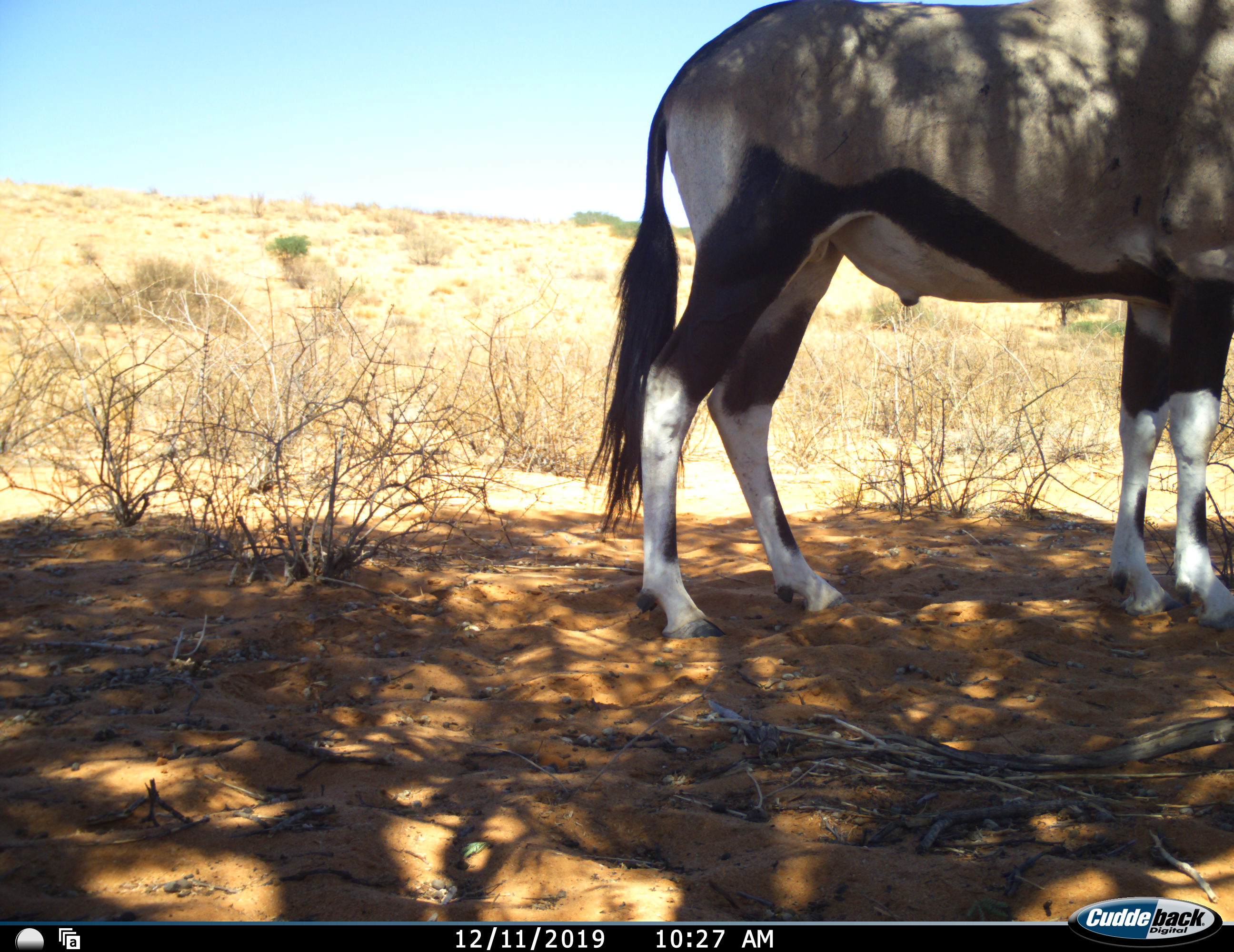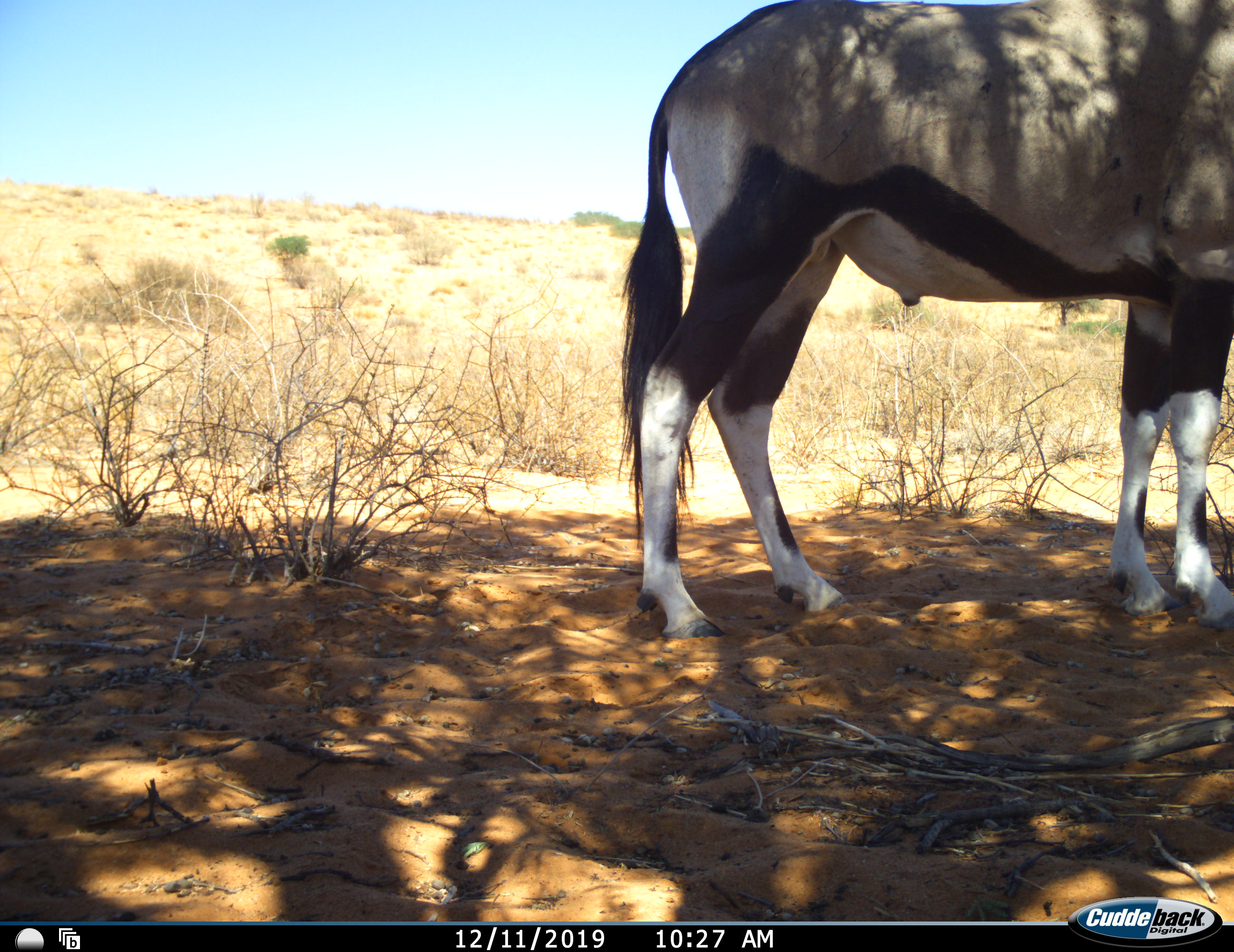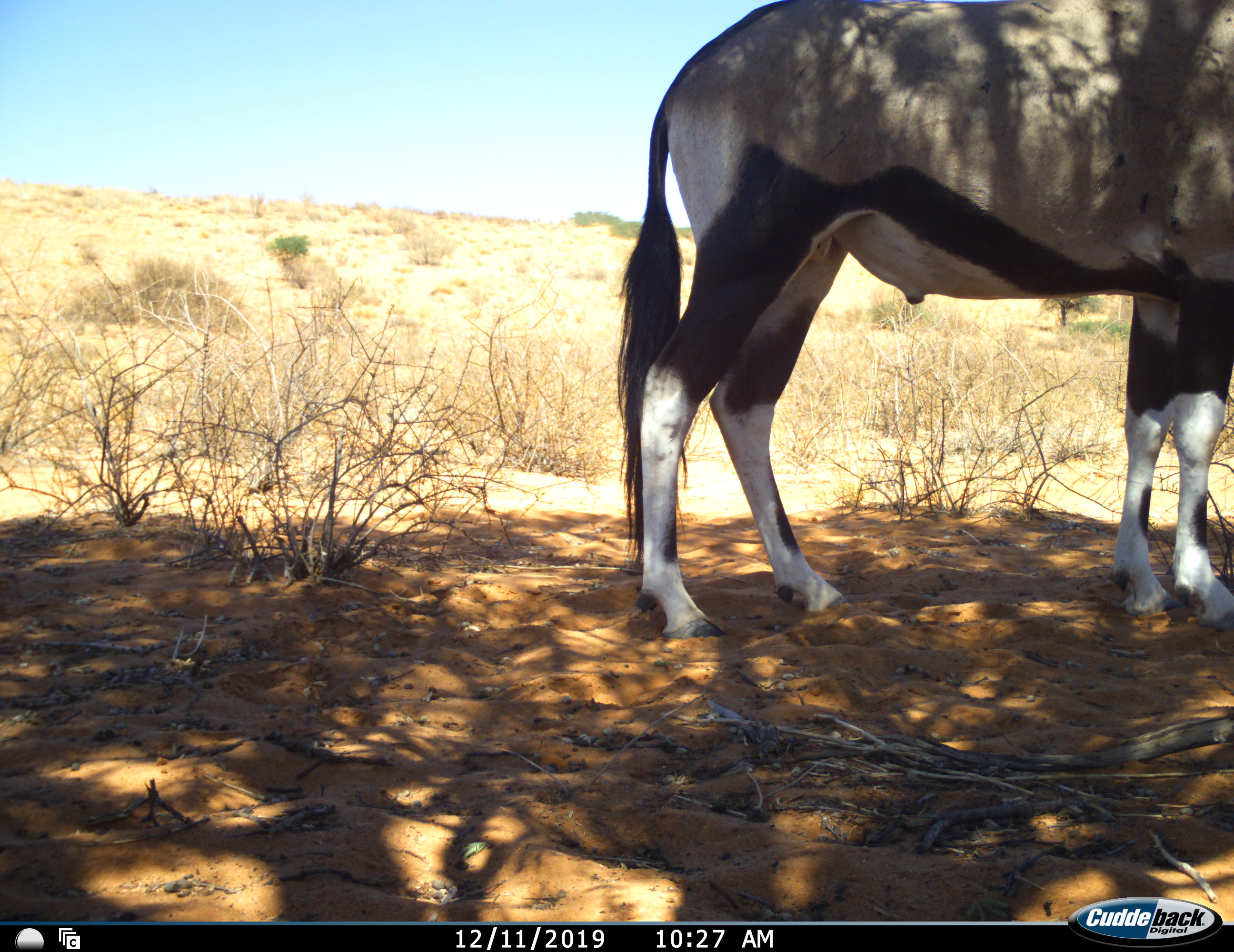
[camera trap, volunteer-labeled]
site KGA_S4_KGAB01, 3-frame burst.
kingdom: Animalia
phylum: Chordata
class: Mammalia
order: Artiodactyla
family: Bovidae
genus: Oryx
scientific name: Oryx gazella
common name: gemsbok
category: oryx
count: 1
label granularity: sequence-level